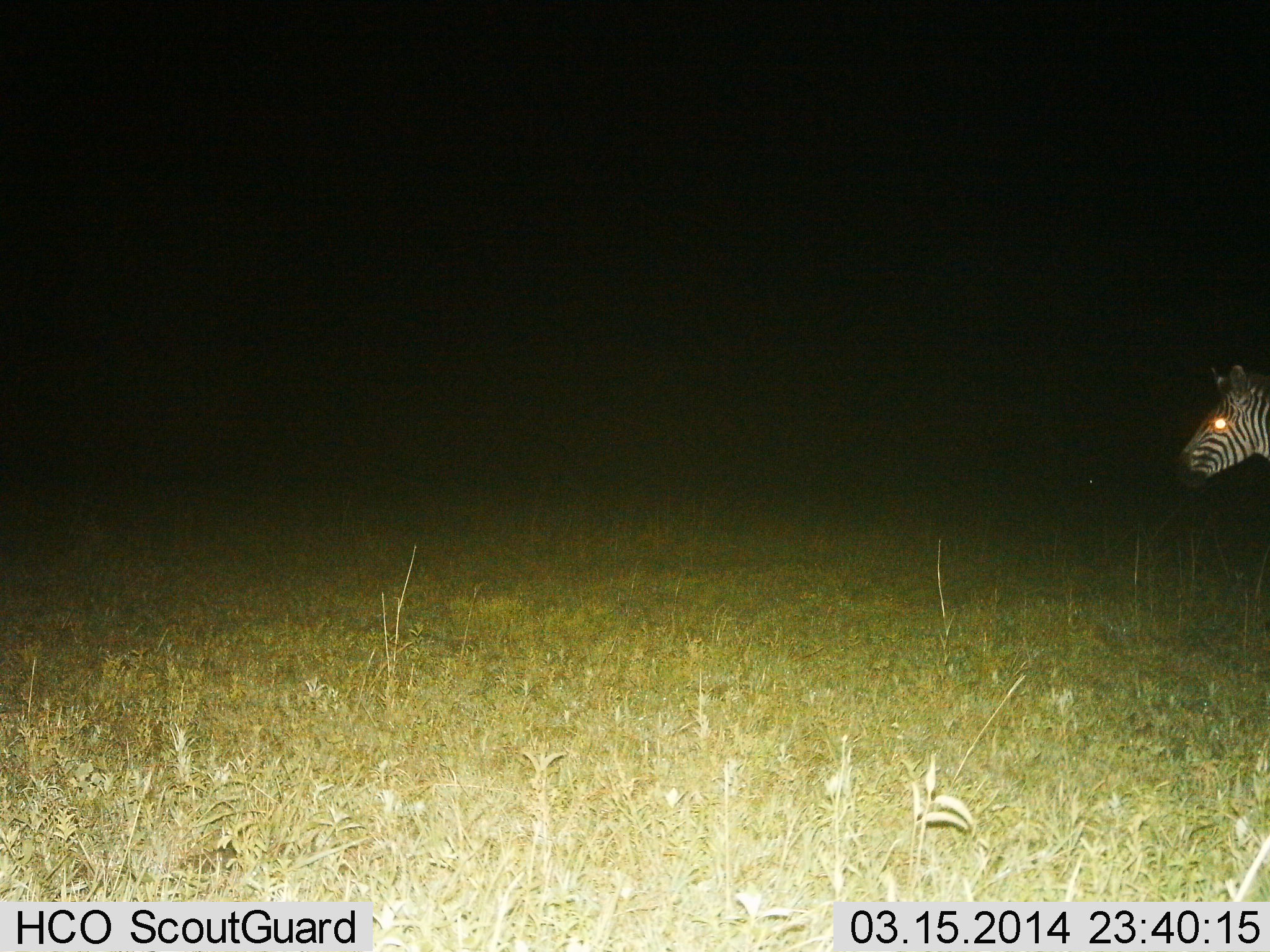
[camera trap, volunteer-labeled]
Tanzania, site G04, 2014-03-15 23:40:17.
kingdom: Animalia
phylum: Chordata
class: Mammalia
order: Perissodactyla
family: Equidae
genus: Equus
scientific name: Equus quagga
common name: plains zebra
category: zebra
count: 1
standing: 70%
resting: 0%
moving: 30%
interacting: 0%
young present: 0%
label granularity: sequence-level